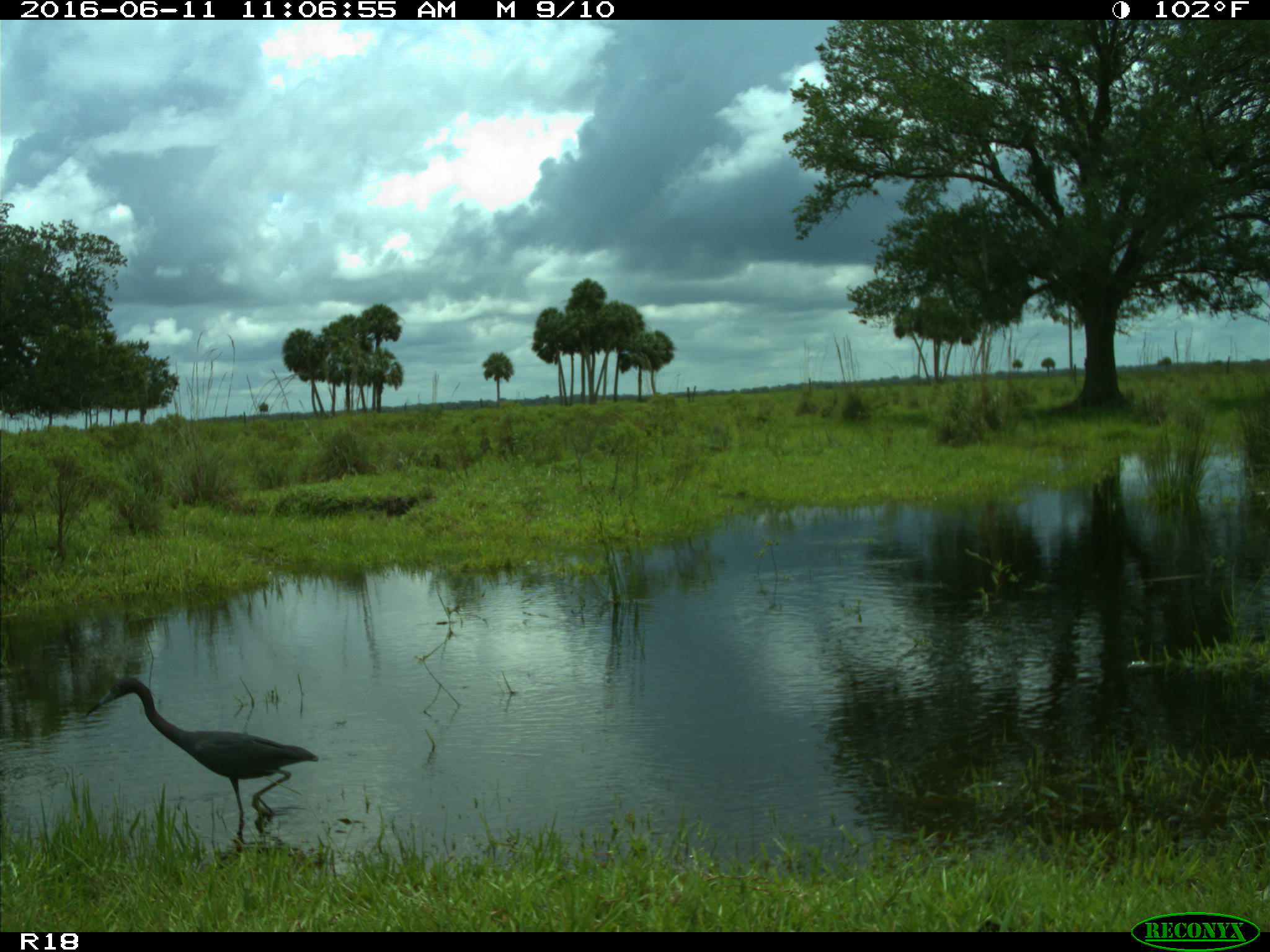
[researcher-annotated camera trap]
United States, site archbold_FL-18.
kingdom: Animalia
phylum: Chordata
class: Aves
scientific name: Aves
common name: birds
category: unidentified bird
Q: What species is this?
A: Unidentified bird (birds) (Aves).